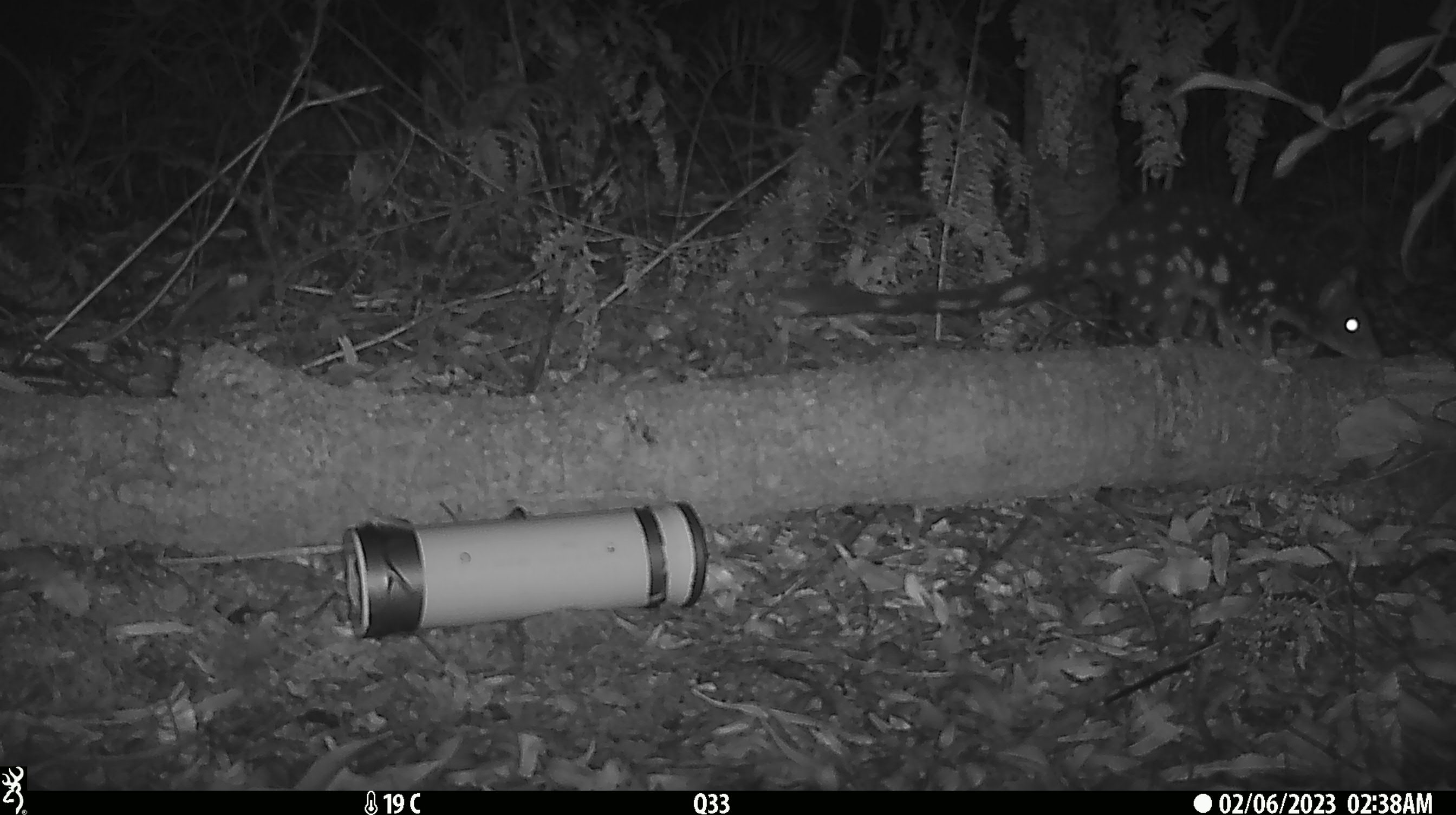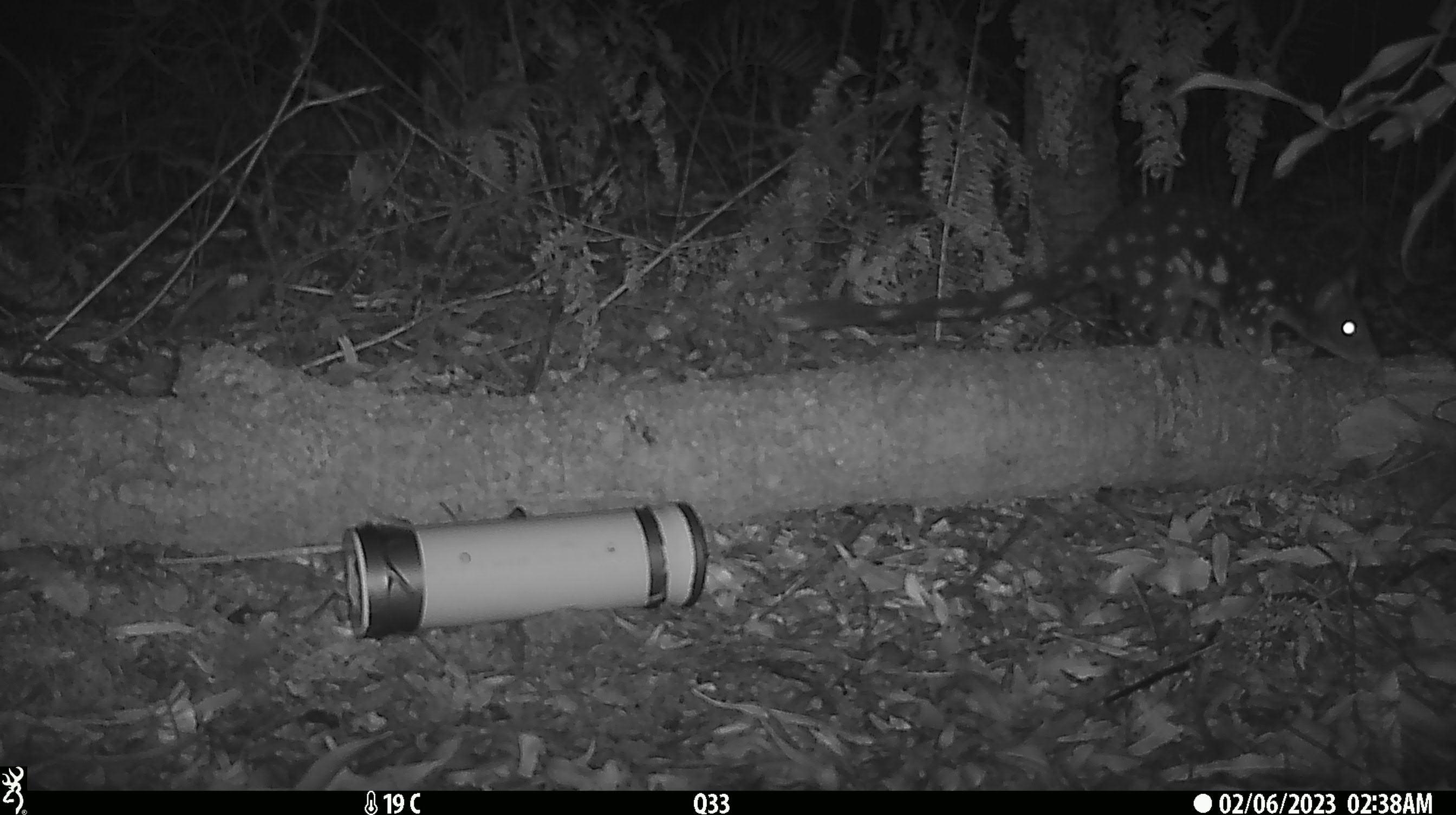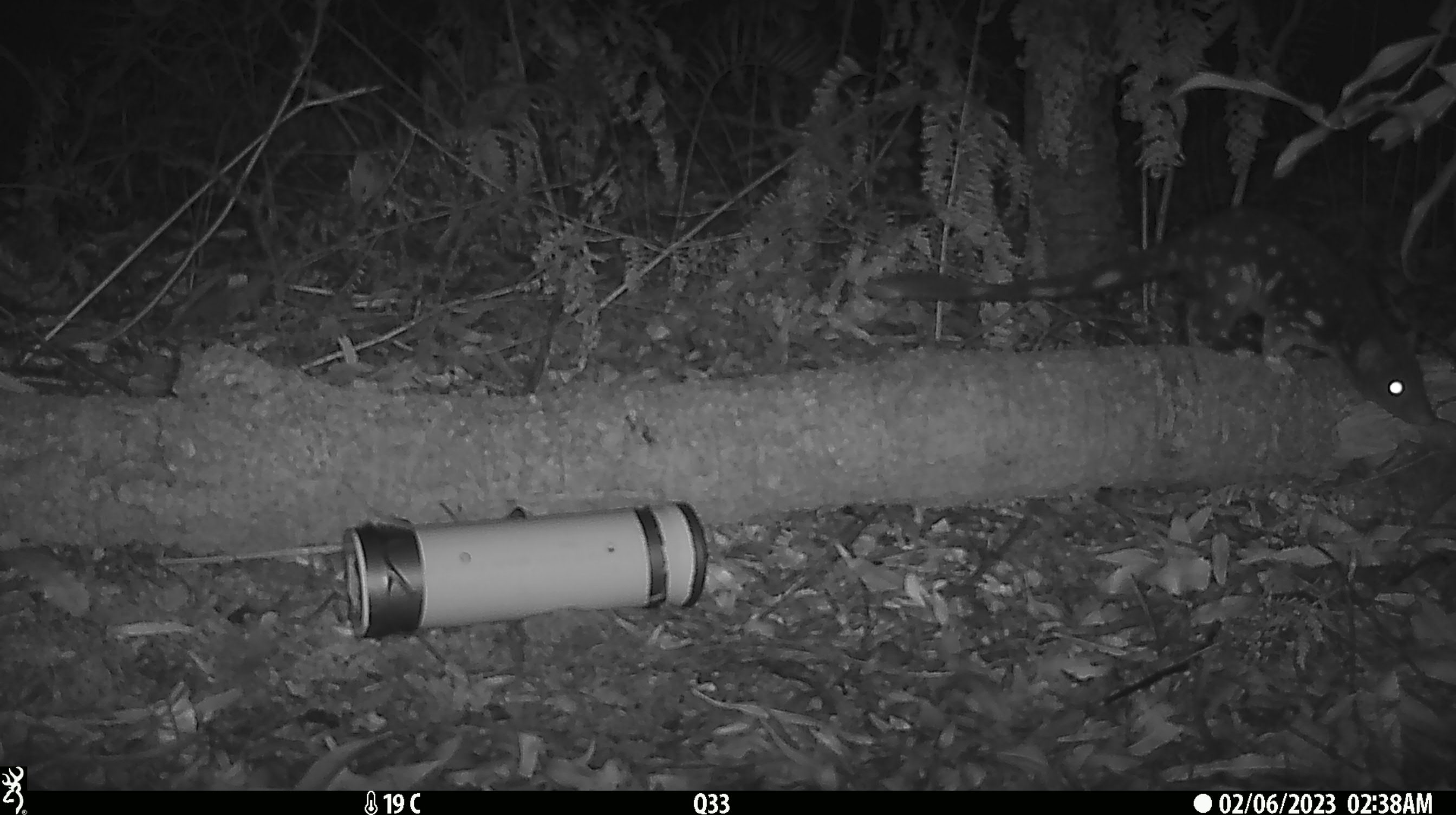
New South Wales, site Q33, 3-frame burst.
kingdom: Animalia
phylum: Chordata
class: Mammalia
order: Dasyuromorphia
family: Dasyuridae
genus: Dasyurus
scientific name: Dasyurus maculatus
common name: spotted-tailed quoll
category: quoll